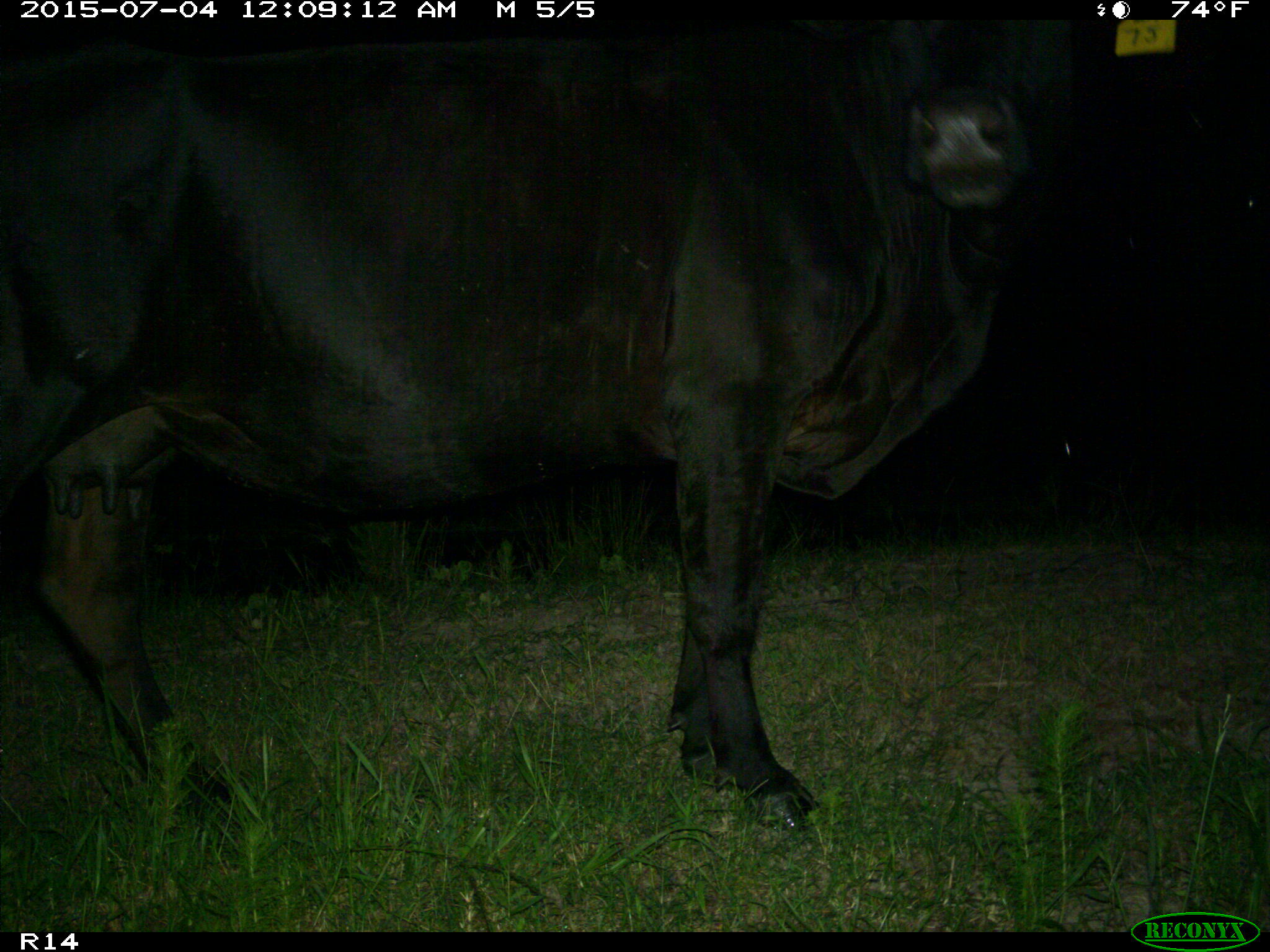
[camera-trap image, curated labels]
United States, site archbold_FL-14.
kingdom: Animalia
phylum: Chordata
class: Mammalia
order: Artiodactyla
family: Bovidae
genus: Bos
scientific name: Bos taurus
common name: domestic cow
Bos taurus (domestic cow).